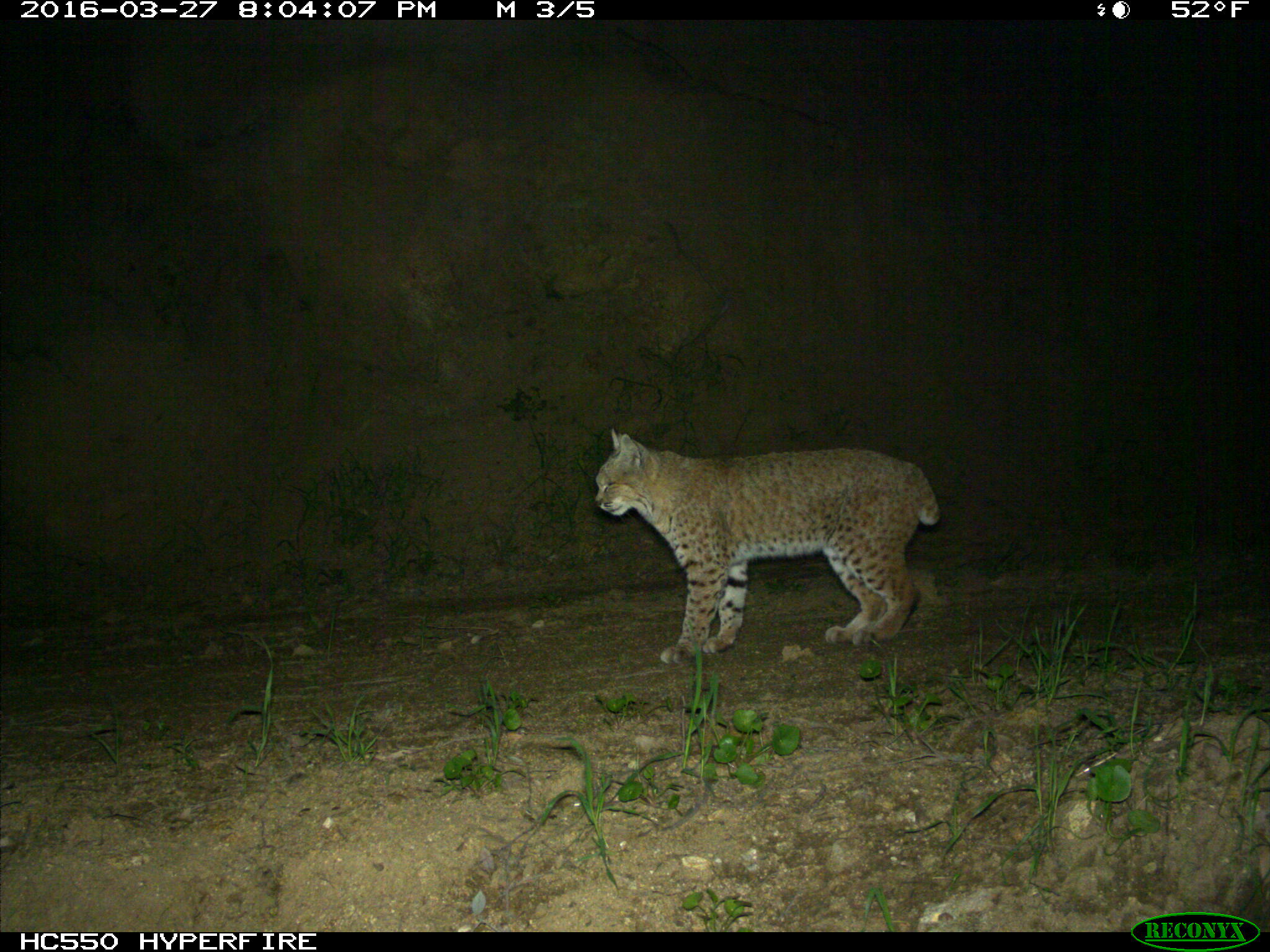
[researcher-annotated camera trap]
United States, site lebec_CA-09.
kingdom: Animalia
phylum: Chordata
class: Mammalia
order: Carnivora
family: Felidae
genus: Lynx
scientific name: Lynx rufus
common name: bobcat